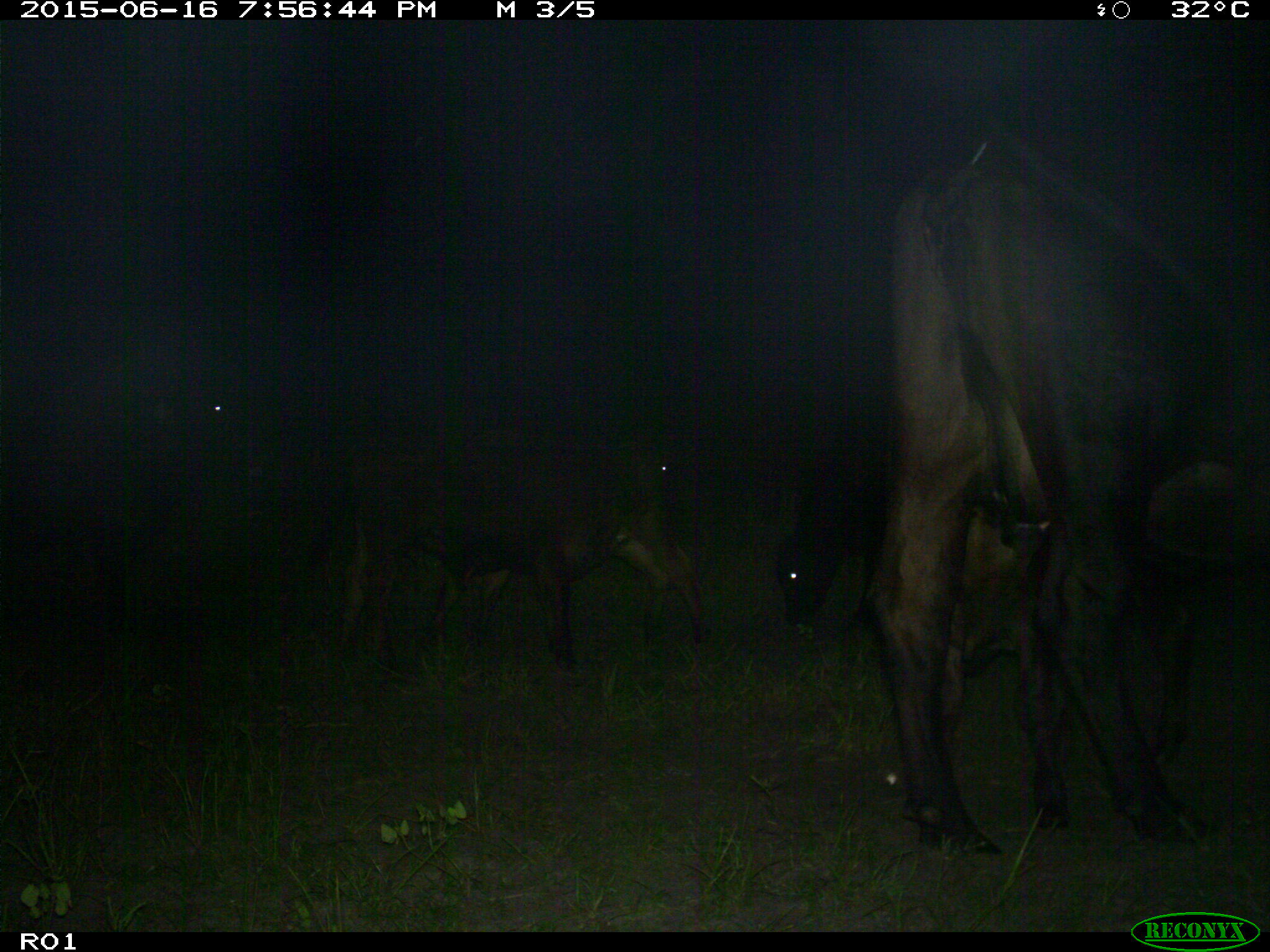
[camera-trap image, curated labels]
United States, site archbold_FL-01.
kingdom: Animalia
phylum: Chordata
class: Mammalia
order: Artiodactyla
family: Bovidae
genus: Bos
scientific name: Bos taurus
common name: domestic cow